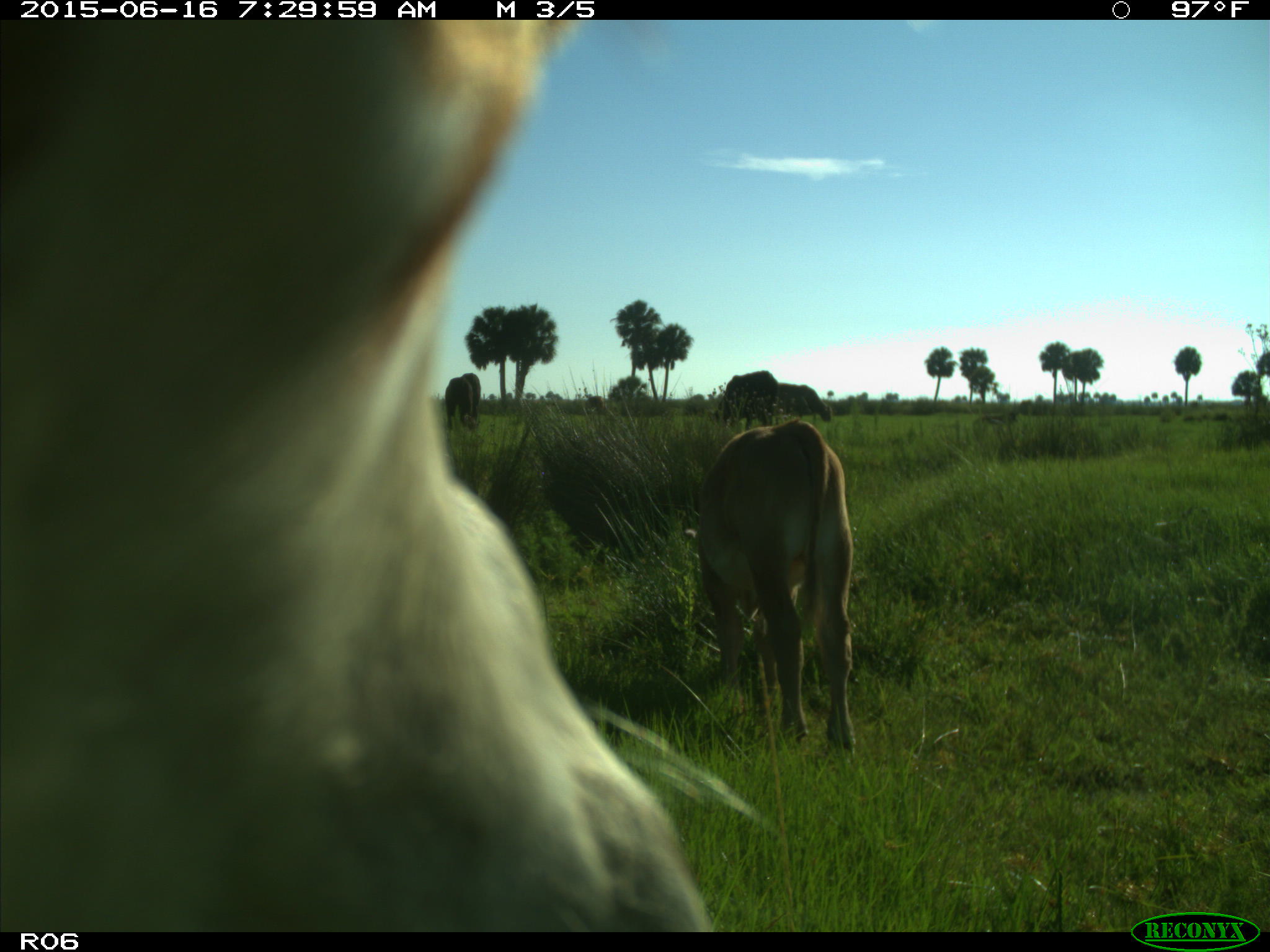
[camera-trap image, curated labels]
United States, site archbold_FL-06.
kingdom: Animalia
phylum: Chordata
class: Mammalia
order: Artiodactyla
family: Bovidae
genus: Bos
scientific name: Bos taurus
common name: domestic cow